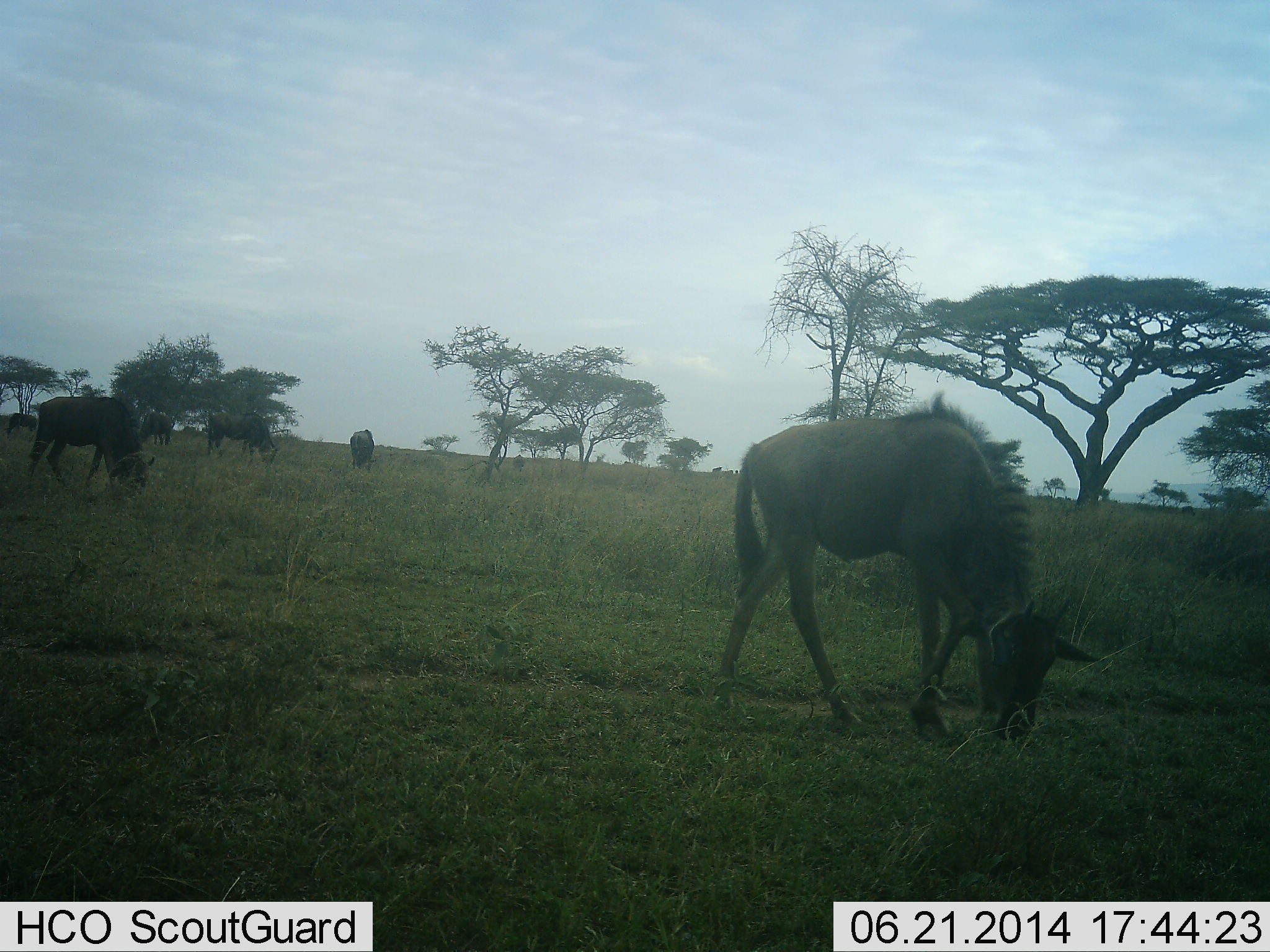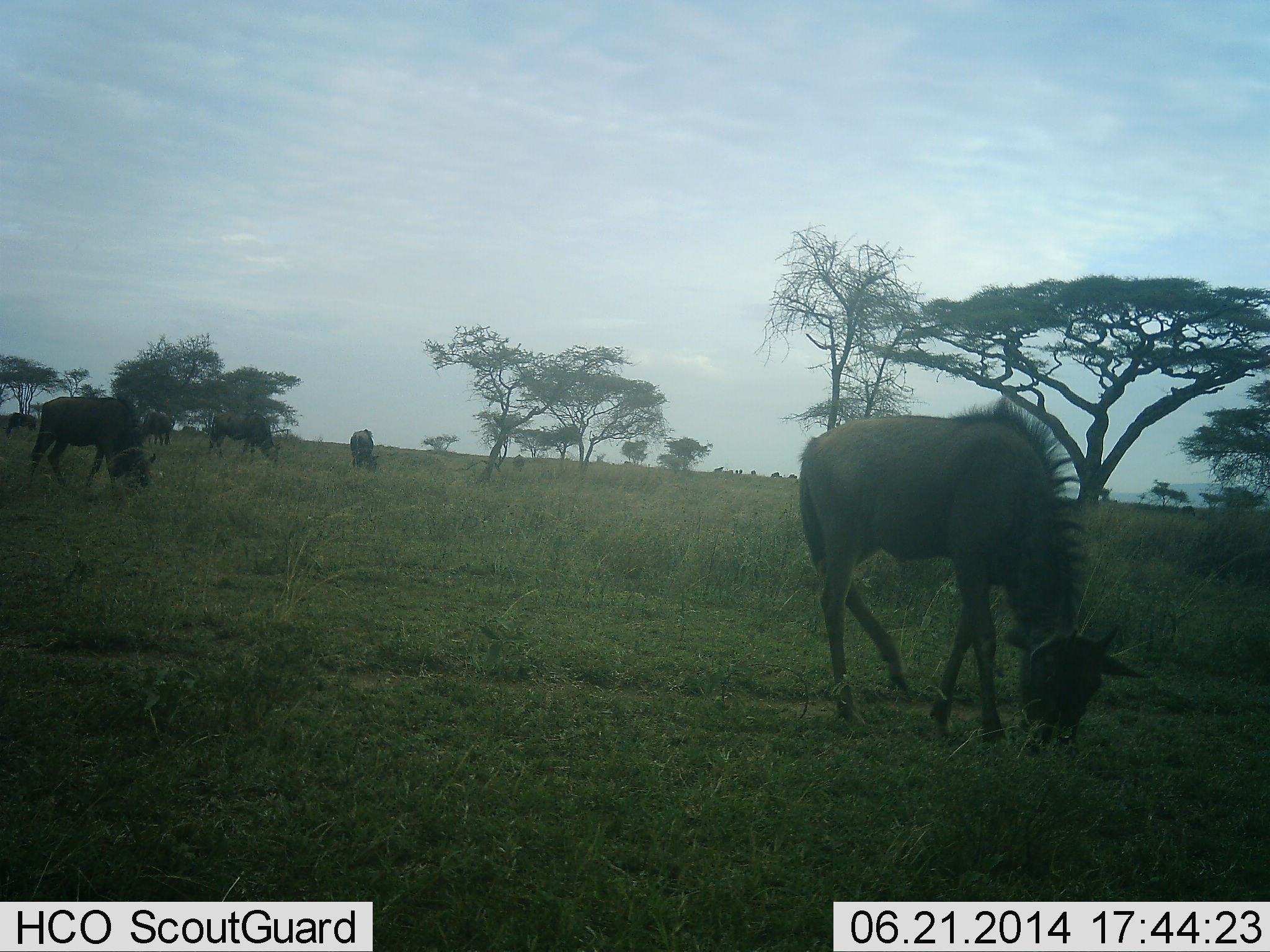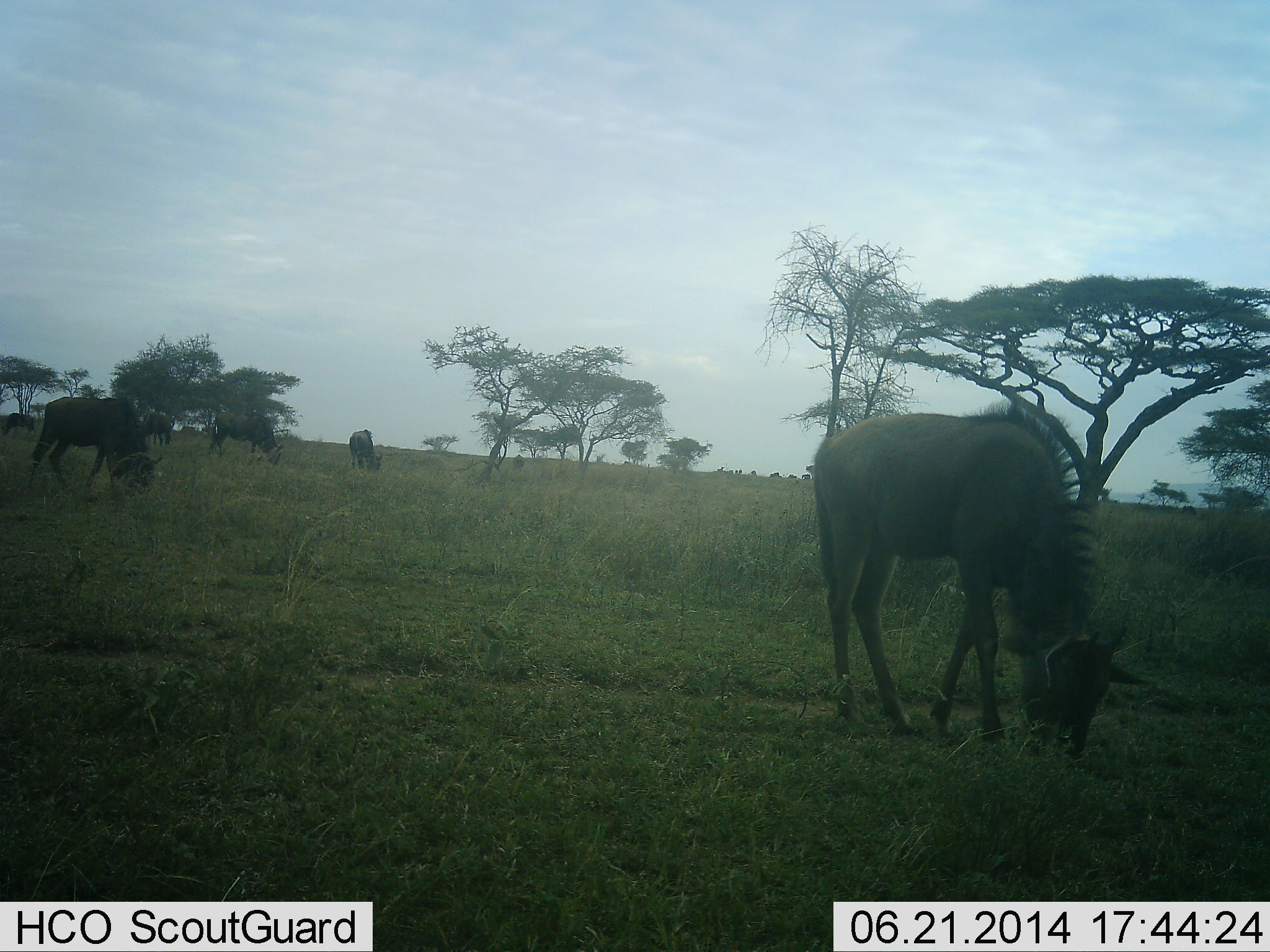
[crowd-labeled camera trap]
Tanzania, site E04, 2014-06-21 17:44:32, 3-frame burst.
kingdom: Animalia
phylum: Chordata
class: Mammalia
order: Artiodactyla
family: Bovidae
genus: Connochaetes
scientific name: Connochaetes taurinus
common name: blue wildebeest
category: wildebeest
Wildebeest (blue wildebeest) (Connochaetes taurinus), count 5. Behavior (volunteer vote fractions): standing 0%, resting 0%, moving 10%, interacting 0%. Young present (vote fraction): 20%. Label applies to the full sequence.